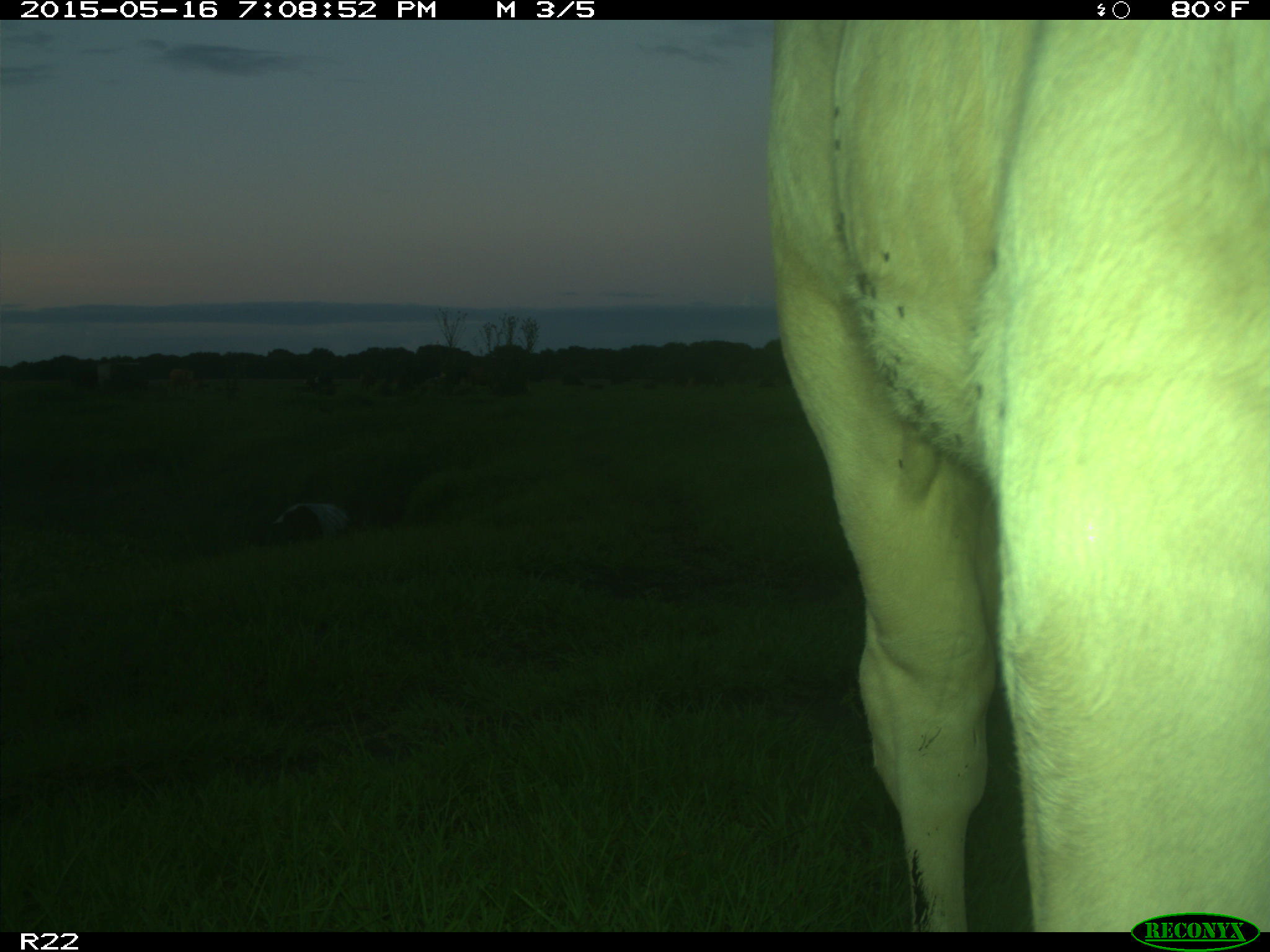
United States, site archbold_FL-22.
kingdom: Animalia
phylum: Chordata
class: Mammalia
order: Artiodactyla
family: Bovidae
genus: Bos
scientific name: Bos taurus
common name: domestic cow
Bos taurus (domestic cow).